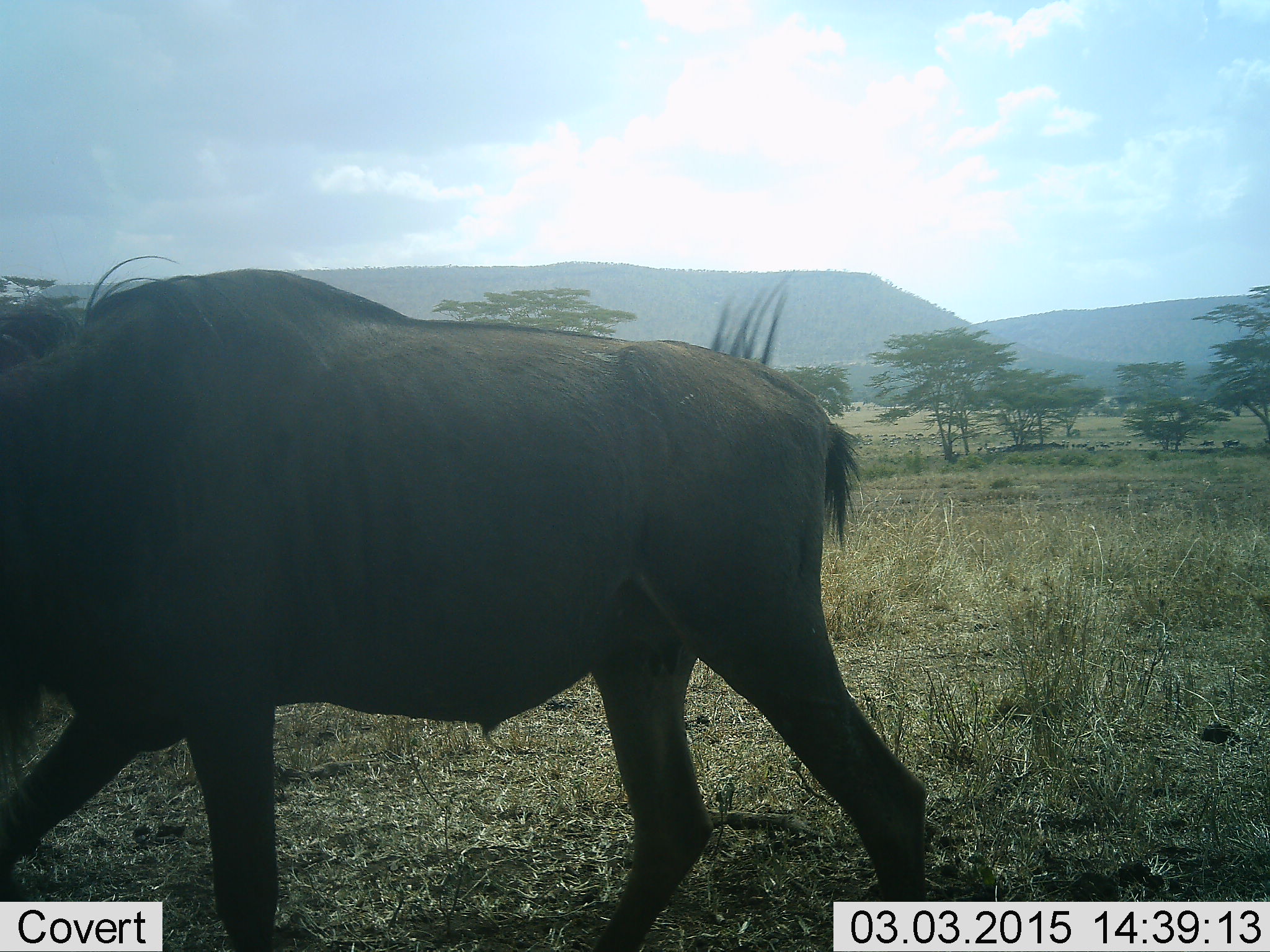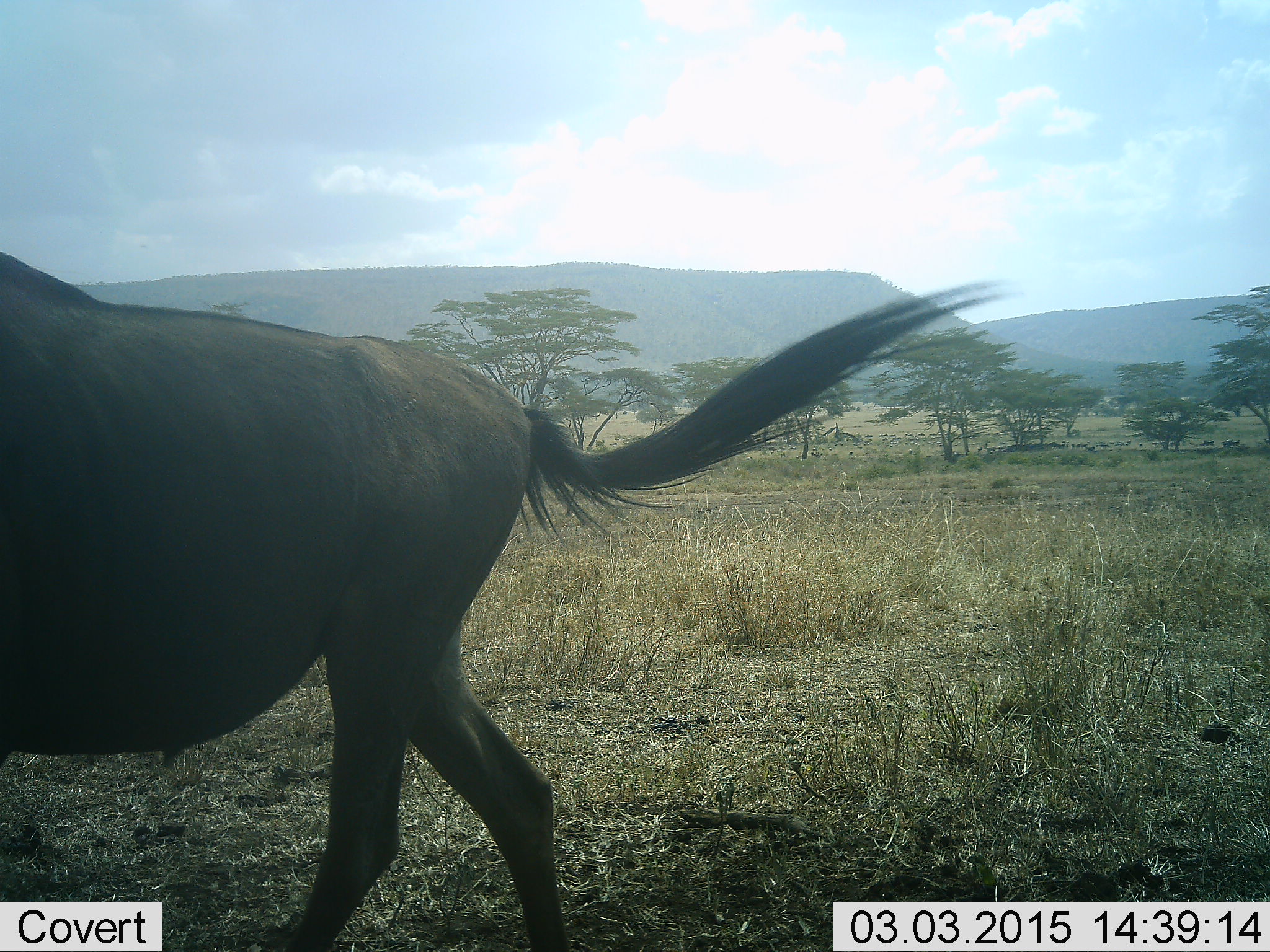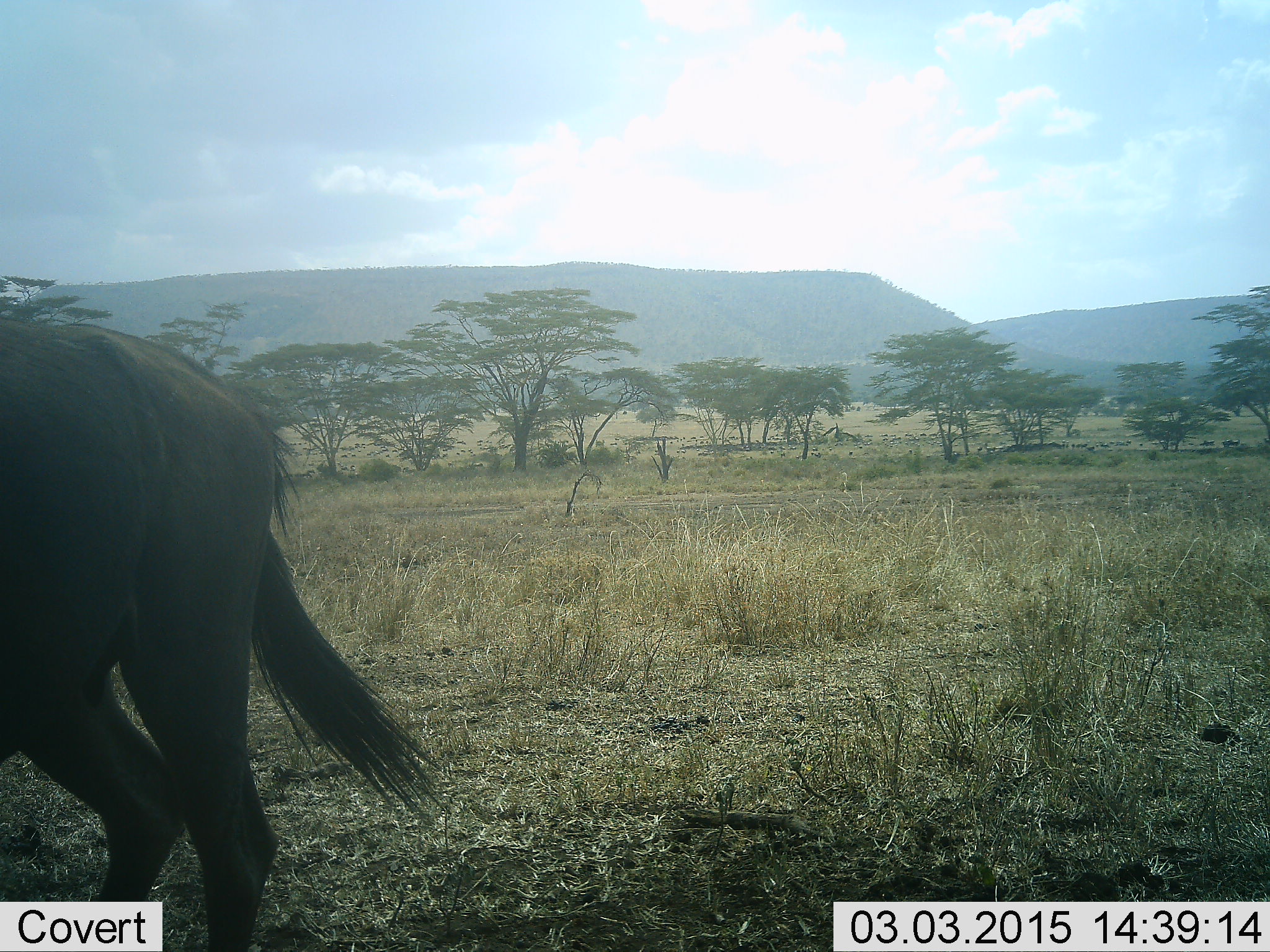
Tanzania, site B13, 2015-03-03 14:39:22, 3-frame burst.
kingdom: Animalia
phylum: Chordata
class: Mammalia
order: Artiodactyla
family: Bovidae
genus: Connochaetes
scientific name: Connochaetes taurinus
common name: blue wildebeest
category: wildebeest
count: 1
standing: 10%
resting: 10%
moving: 100%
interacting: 0%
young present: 0%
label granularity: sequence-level